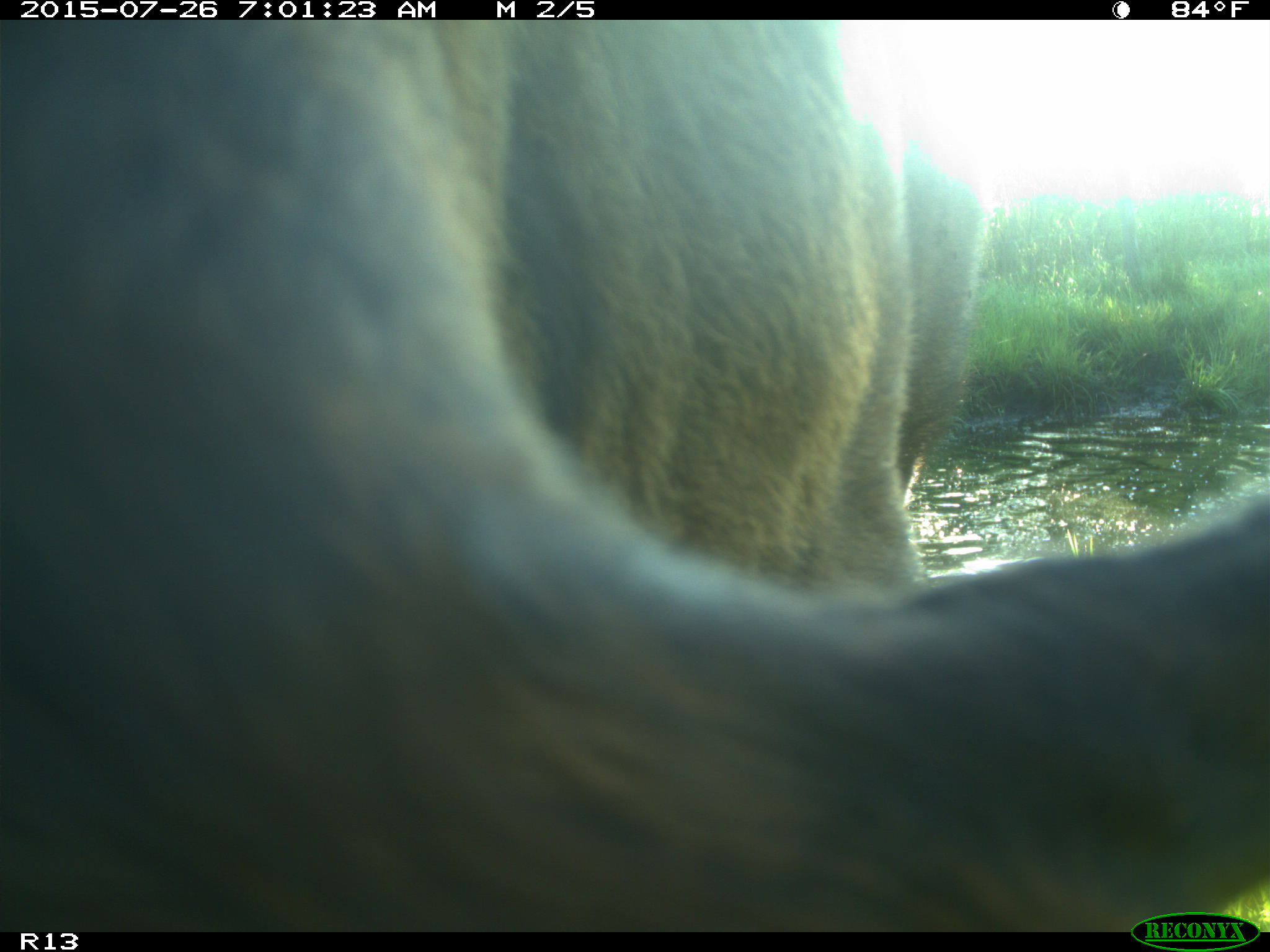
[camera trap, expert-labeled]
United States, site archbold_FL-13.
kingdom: Animalia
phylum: Chordata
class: Mammalia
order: Artiodactyla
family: Bovidae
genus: Bos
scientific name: Bos taurus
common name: domestic cow